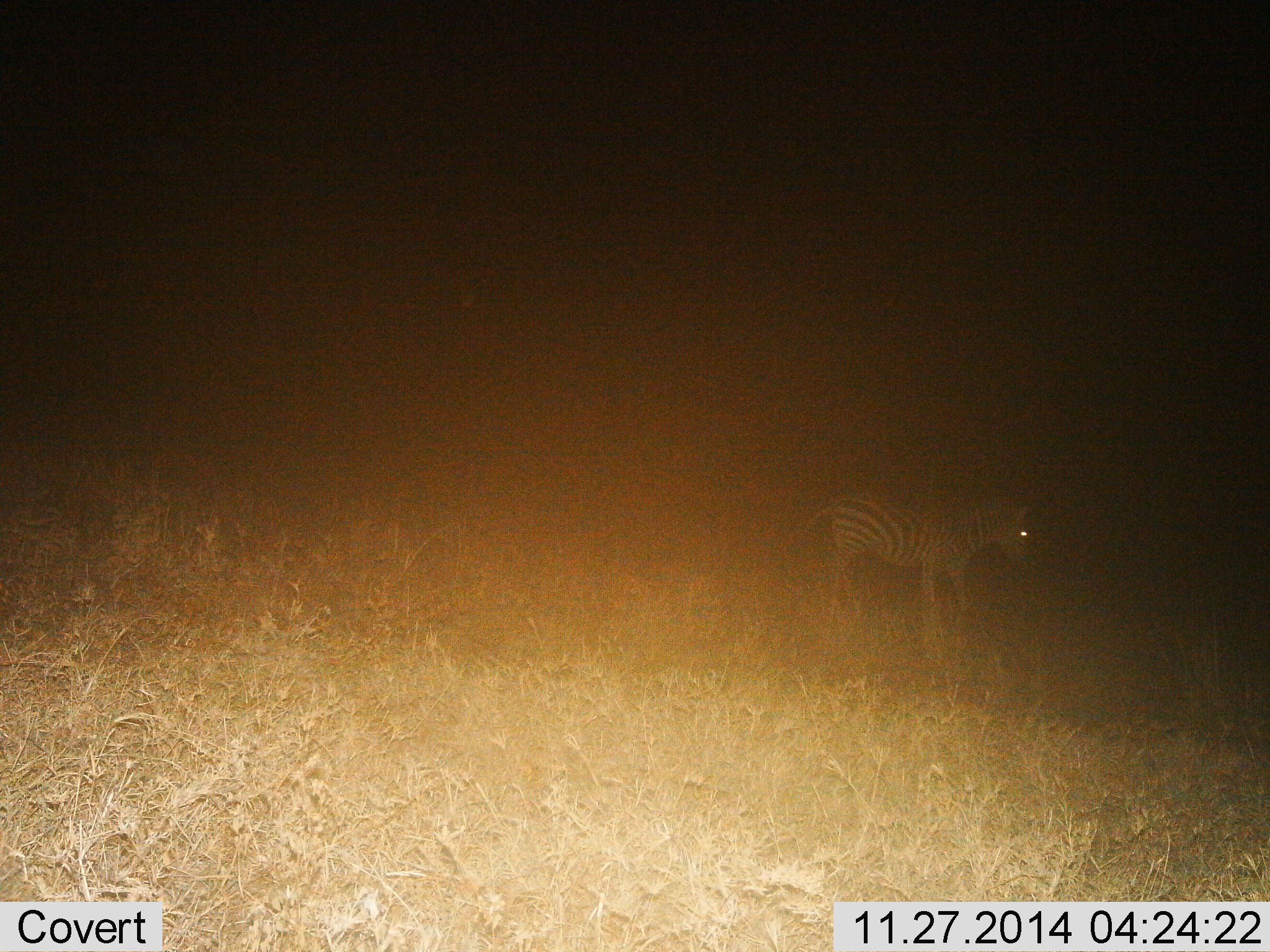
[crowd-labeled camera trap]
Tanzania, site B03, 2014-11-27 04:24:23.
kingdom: Animalia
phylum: Chordata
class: Mammalia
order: Perissodactyla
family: Equidae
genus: Equus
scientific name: Equus quagga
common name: plains zebra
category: zebra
Zebra (plains zebra) (Equus quagga), count 1. Behavior (volunteer vote fractions): standing 50%, resting 0%, moving 50%, interacting 0%. Young present (vote fraction): 0%. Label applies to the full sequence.